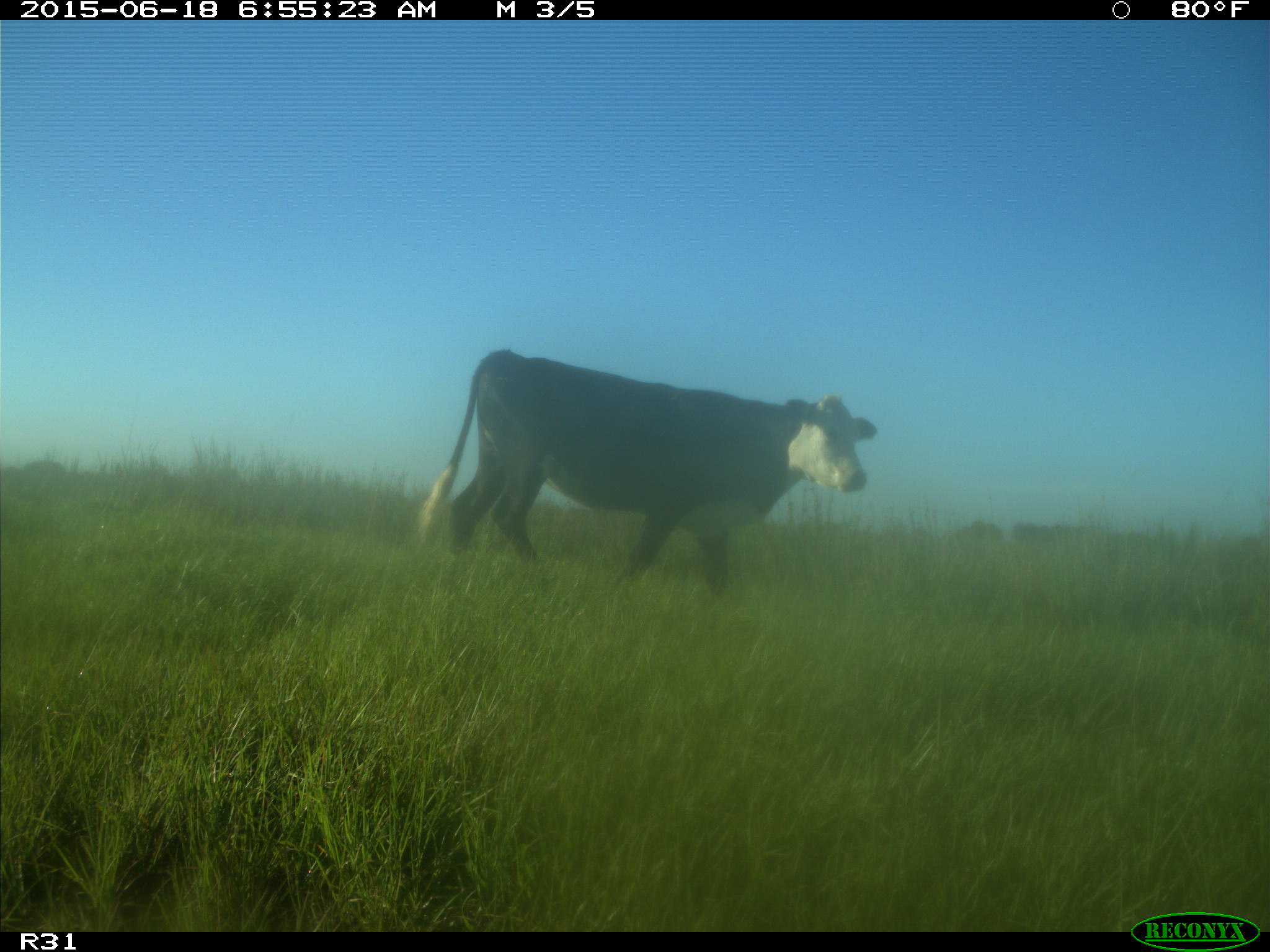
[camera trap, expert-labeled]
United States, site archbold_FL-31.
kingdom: Animalia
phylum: Chordata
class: Mammalia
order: Artiodactyla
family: Bovidae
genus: Bos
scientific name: Bos taurus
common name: domestic cow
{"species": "Bos taurus (domestic cow)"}